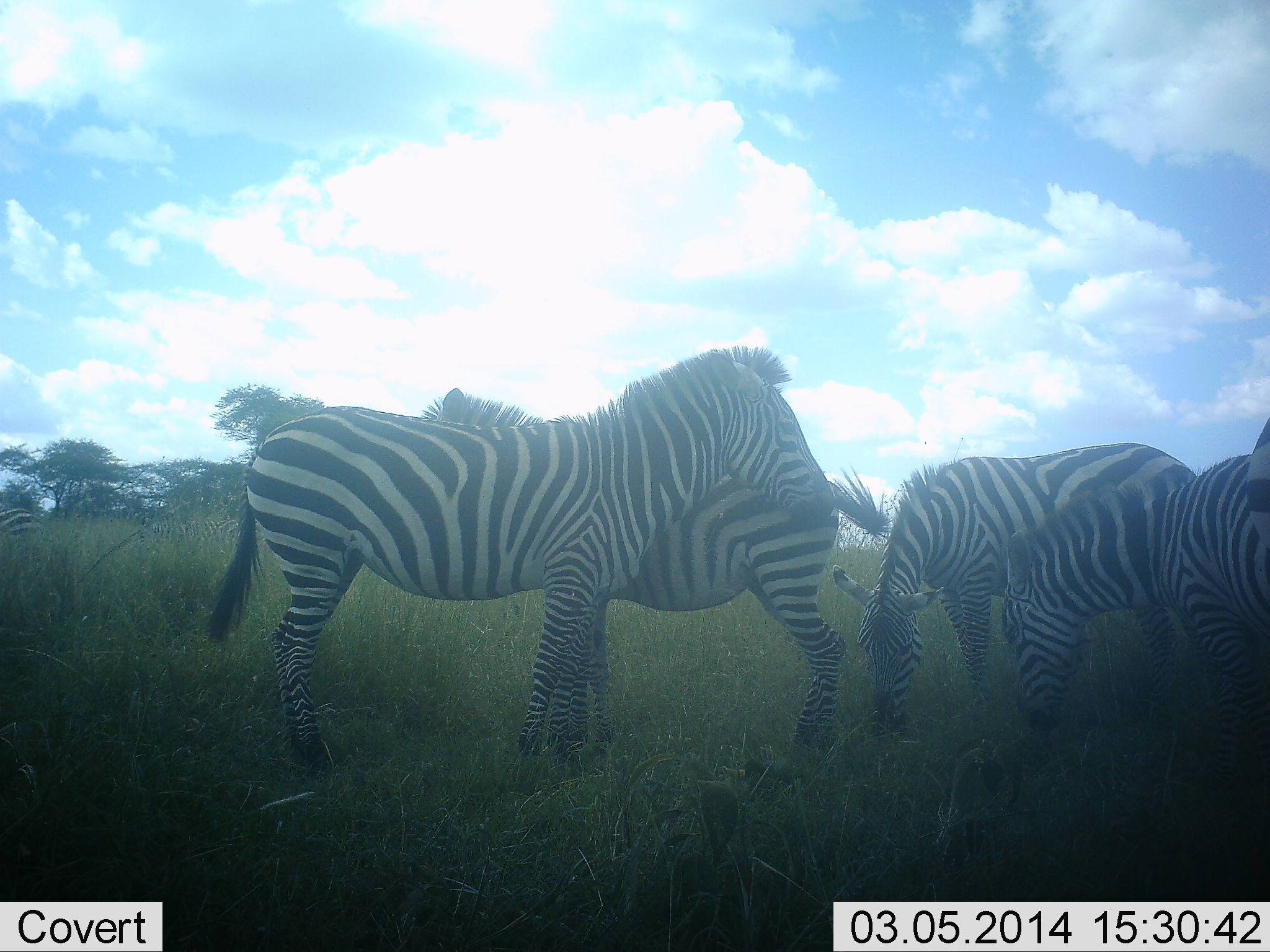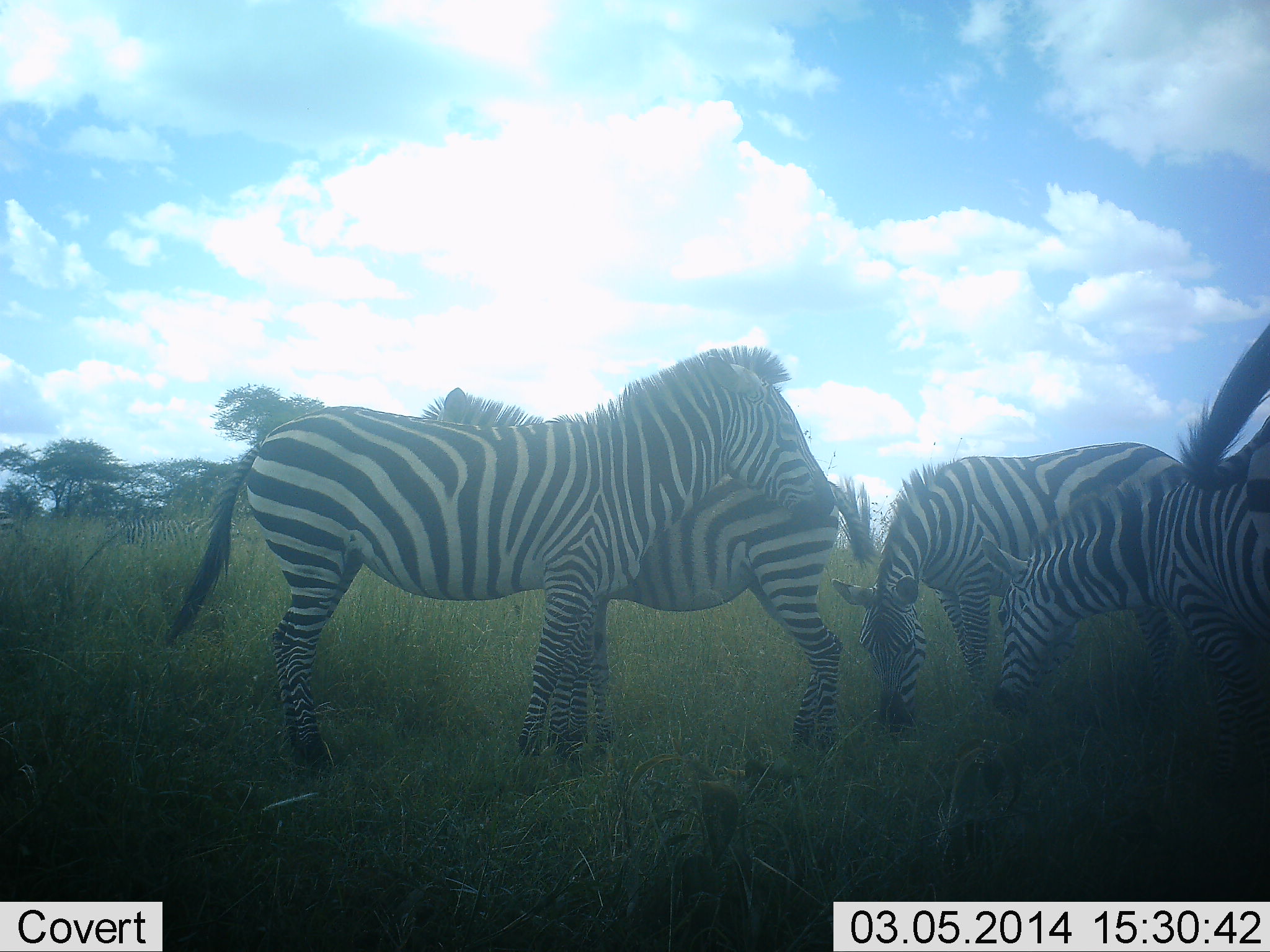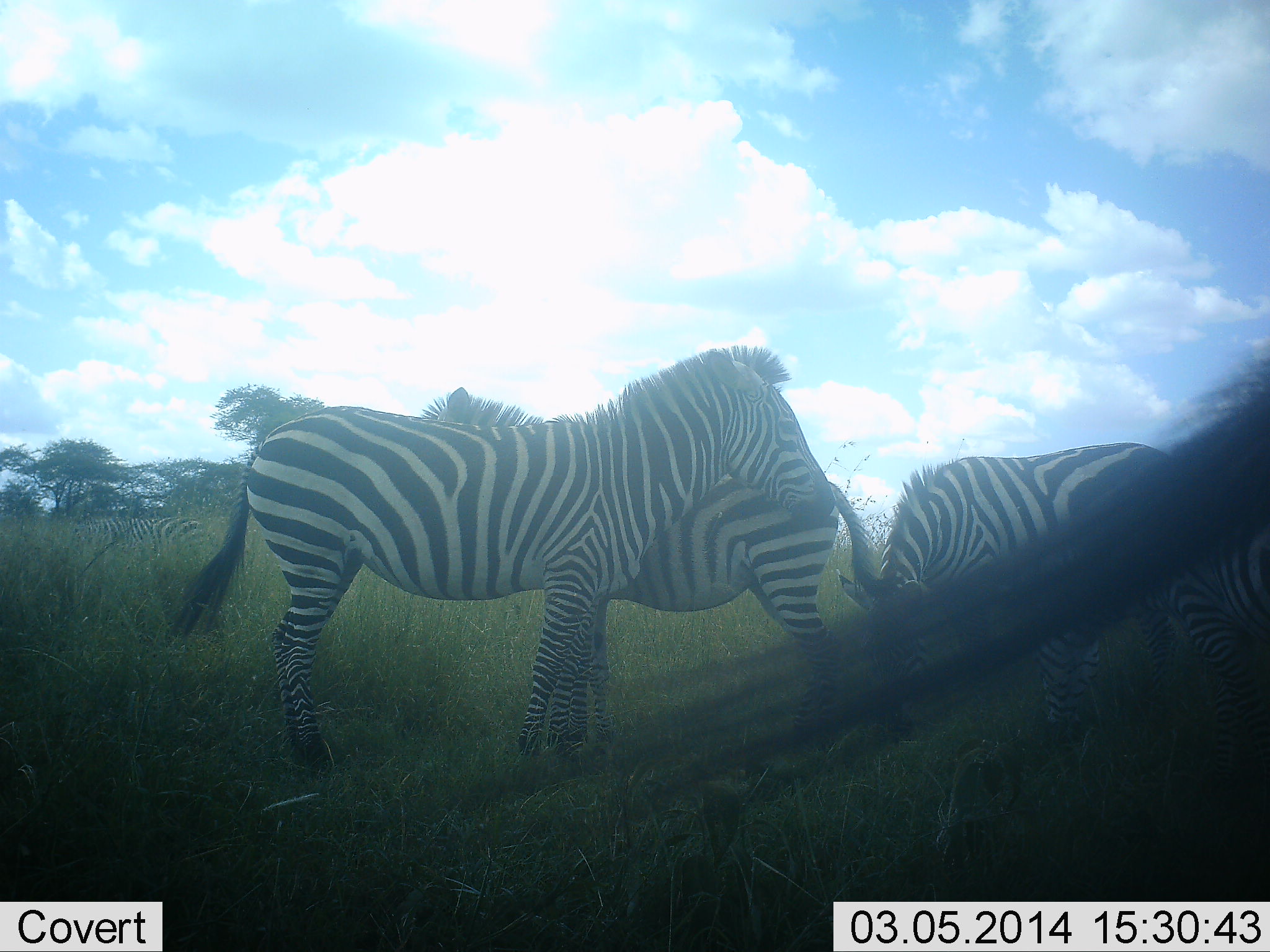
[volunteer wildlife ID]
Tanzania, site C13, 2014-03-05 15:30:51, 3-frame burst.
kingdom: Animalia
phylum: Chordata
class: Mammalia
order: Perissodactyla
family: Equidae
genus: Equus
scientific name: Equus quagga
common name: plains zebra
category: zebra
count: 5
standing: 80%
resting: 11%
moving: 11%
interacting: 21%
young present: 6%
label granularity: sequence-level